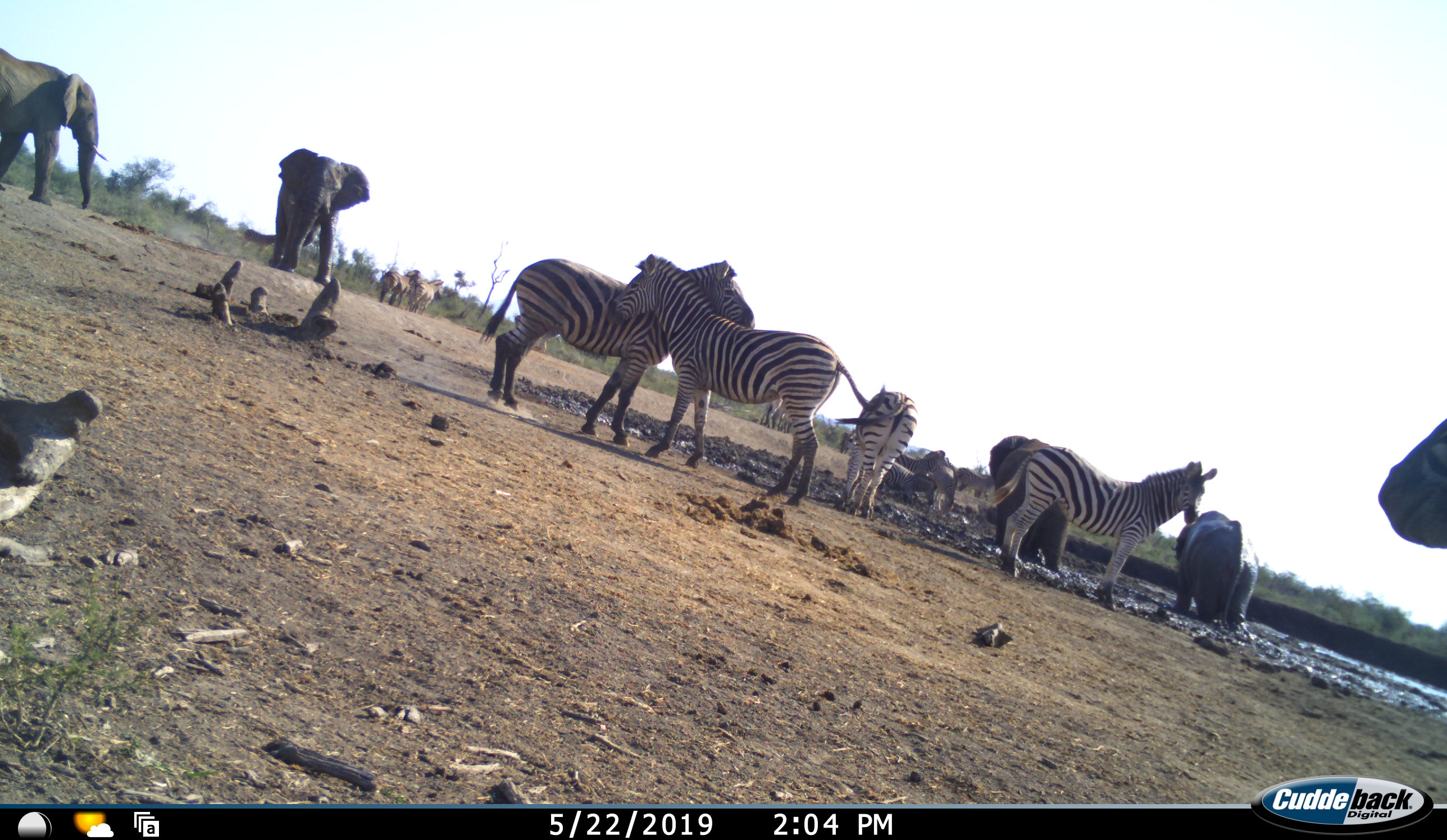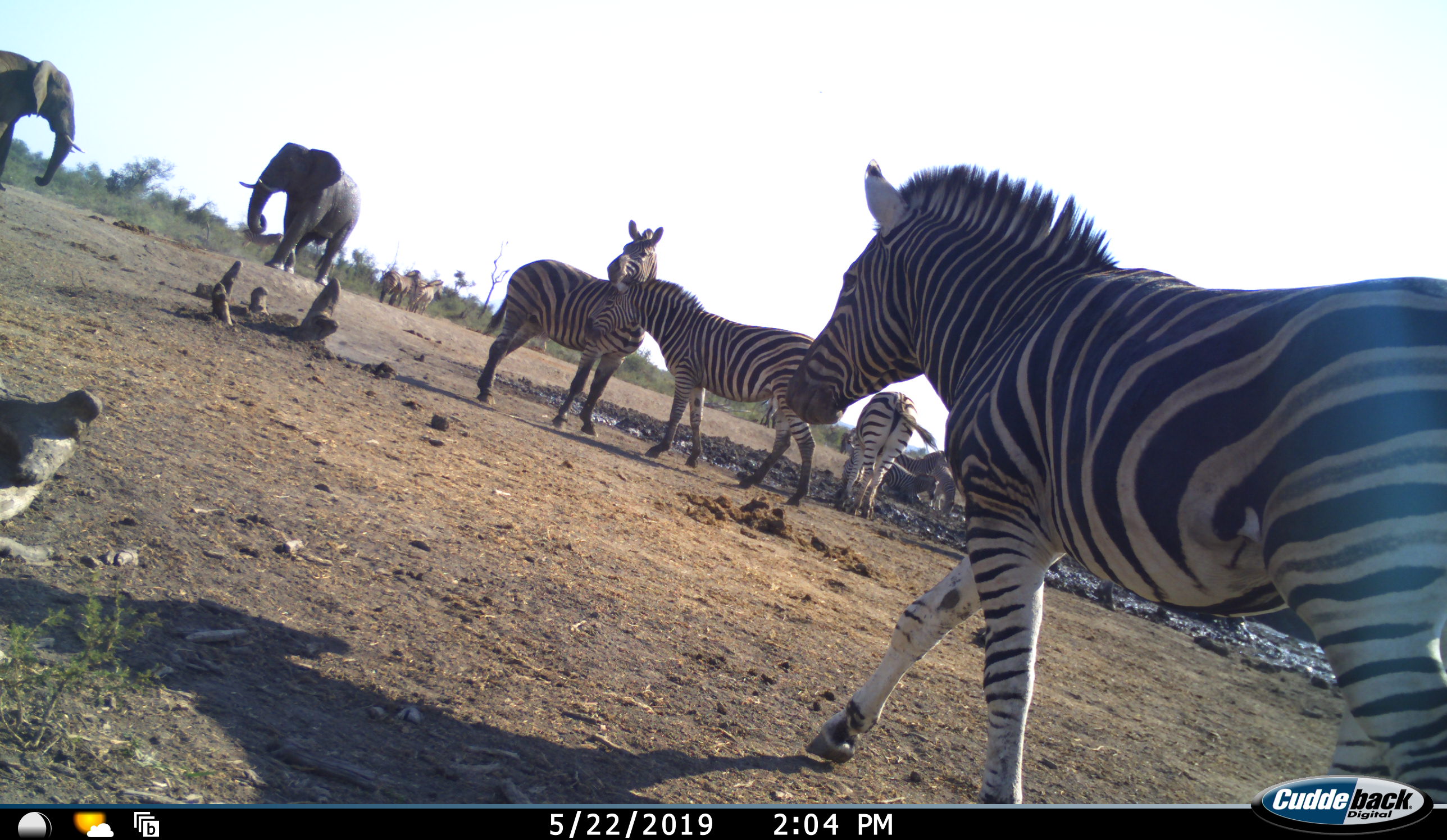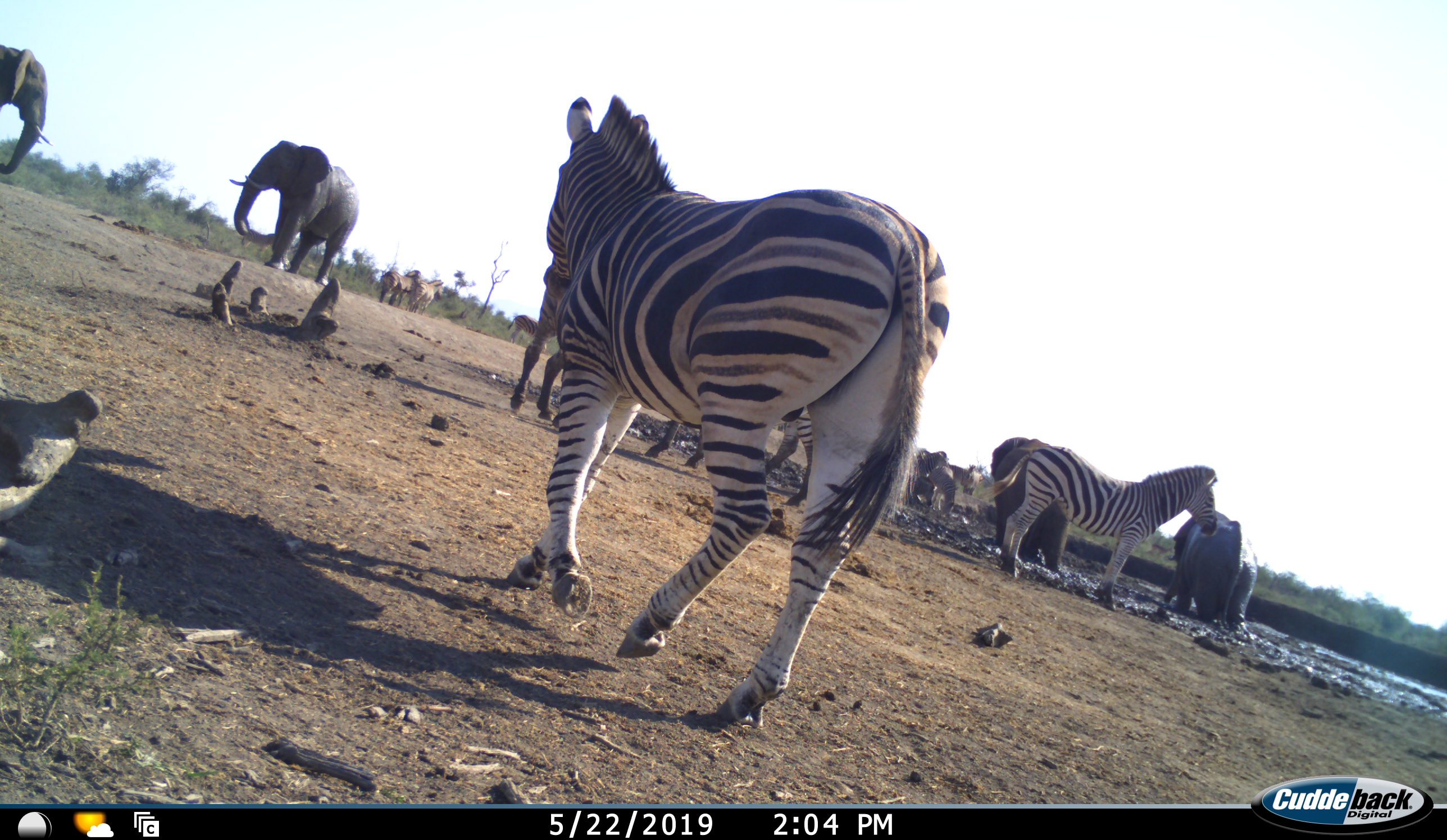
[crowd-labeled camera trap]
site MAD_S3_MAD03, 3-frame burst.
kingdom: Animalia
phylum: Chordata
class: Mammalia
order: Proboscidea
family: Elephantidae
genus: Loxodonta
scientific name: Loxodonta africana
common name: african bush elephant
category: elephant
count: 4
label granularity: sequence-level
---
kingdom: Animalia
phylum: Chordata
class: Mammalia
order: Perissodactyla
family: Equidae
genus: Equus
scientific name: Equus quagga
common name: plains zebra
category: zebraplains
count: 11-50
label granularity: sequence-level